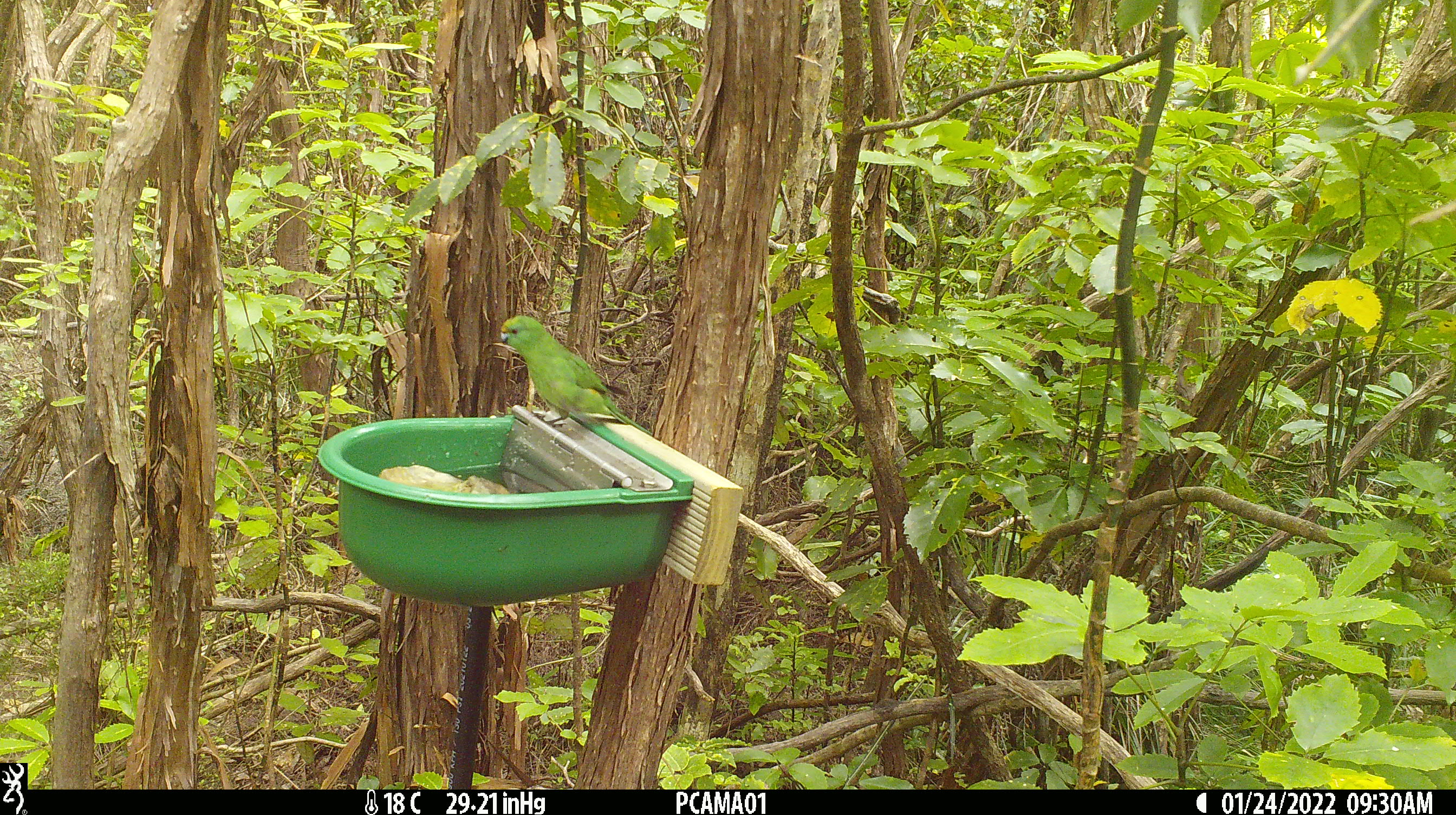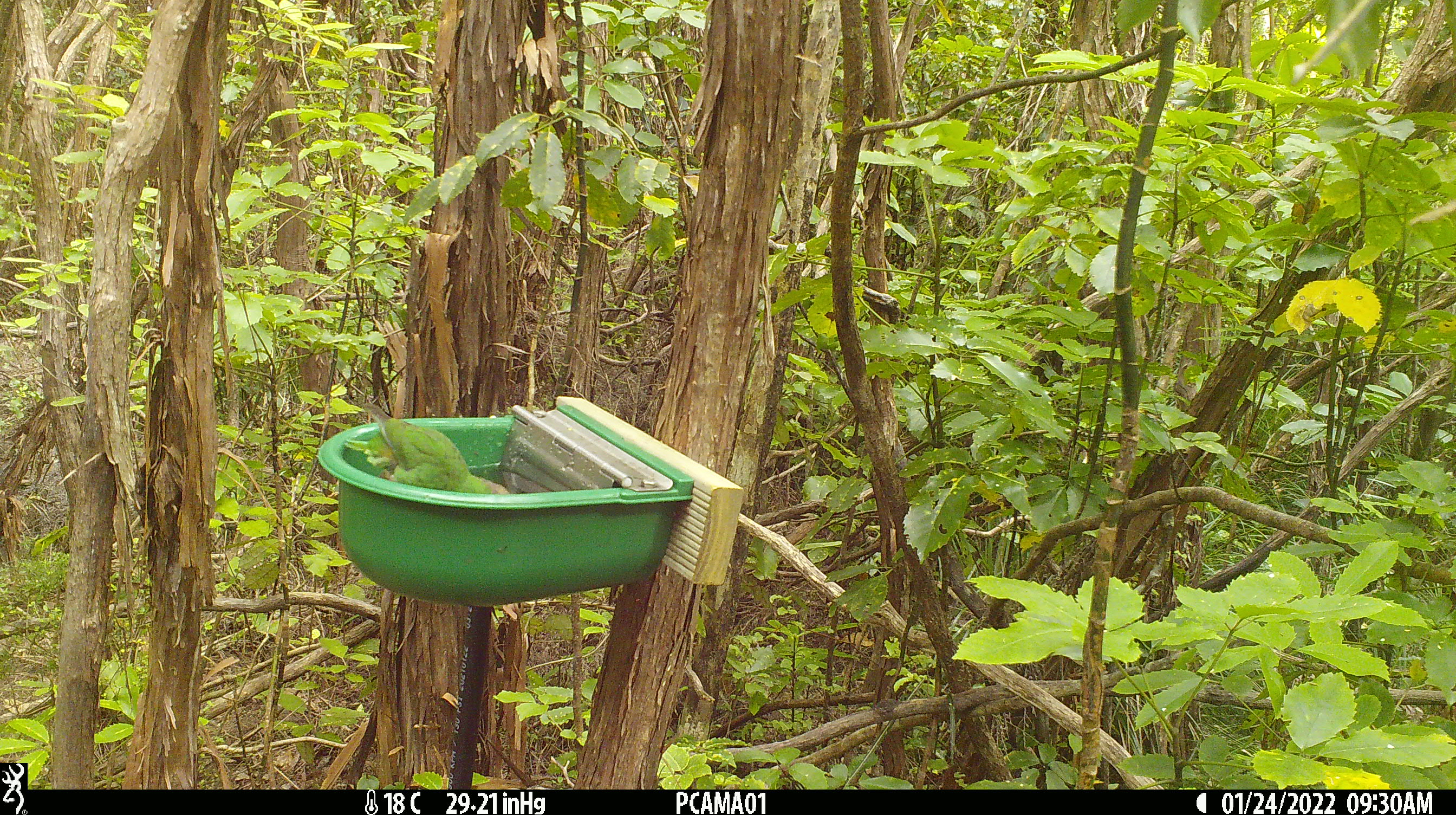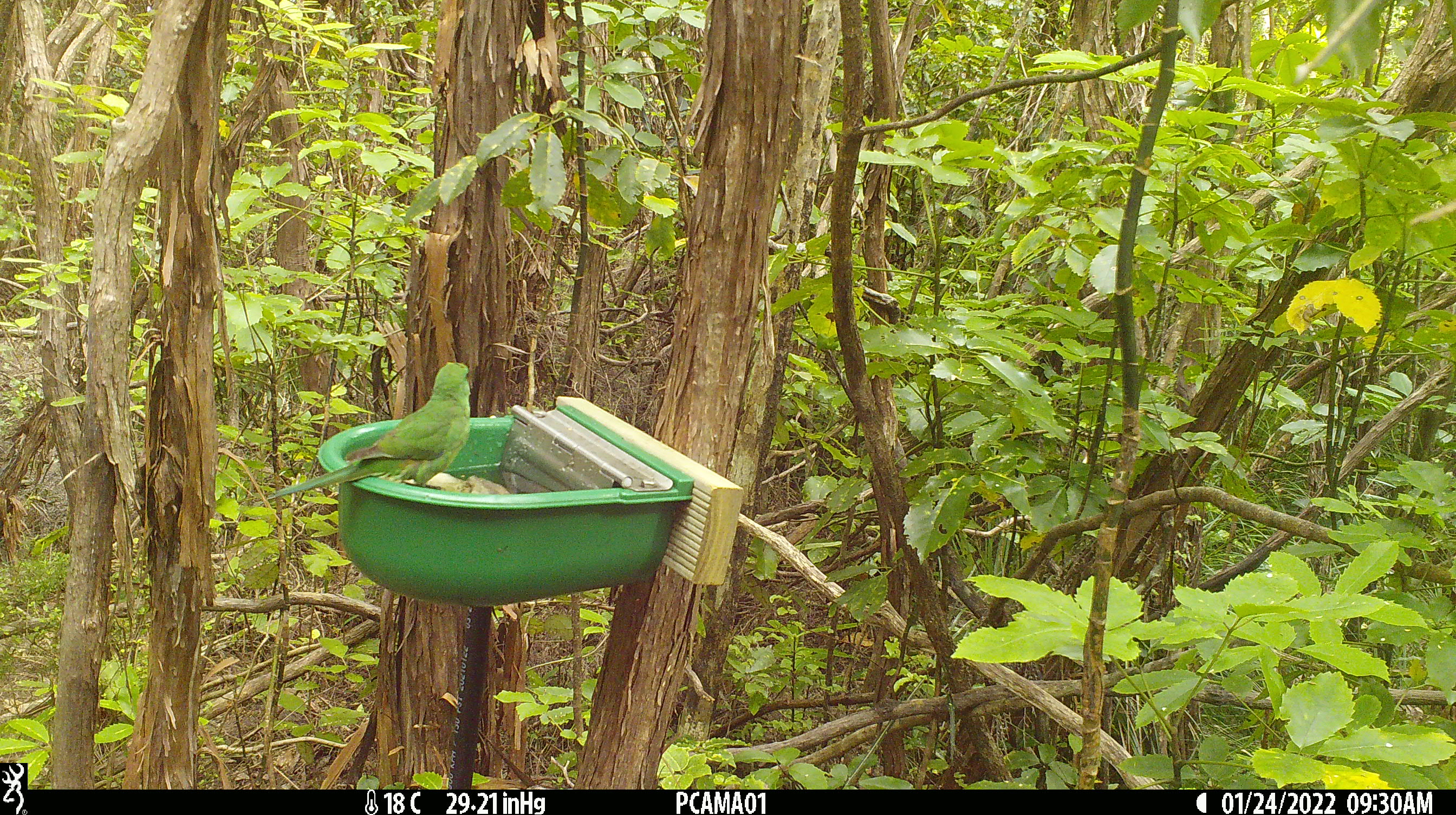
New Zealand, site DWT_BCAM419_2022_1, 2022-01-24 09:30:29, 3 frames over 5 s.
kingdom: Animalia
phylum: Chordata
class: Aves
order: Psittaciformes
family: Psittaculidae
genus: Cyanoramphus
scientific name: Cyanoramphus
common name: parakeet